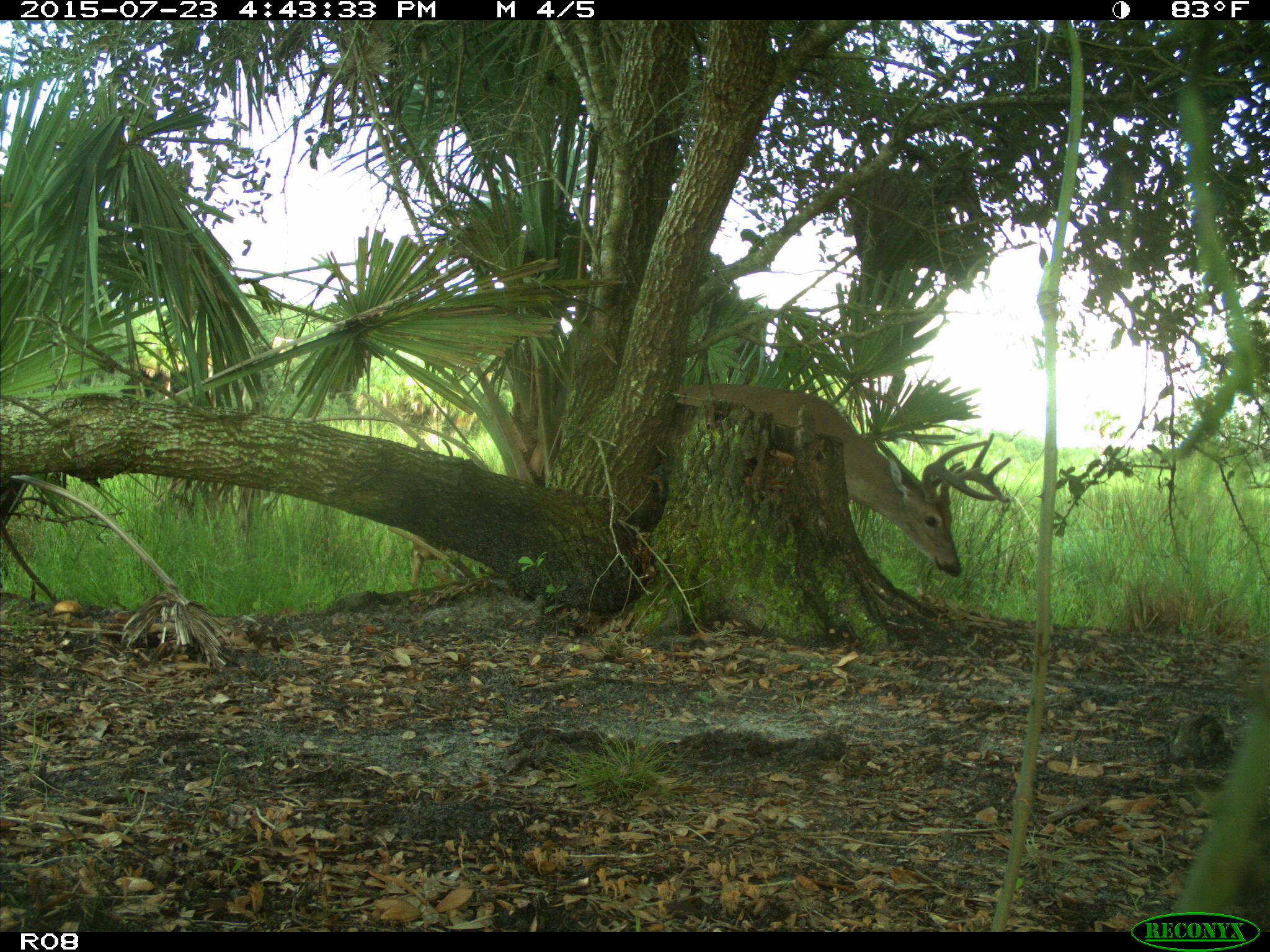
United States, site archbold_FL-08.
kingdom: Animalia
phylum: Chordata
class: Mammalia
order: Artiodactyla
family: Cervidae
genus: Odocoileus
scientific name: Odocoileus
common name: deer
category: unidentified deer